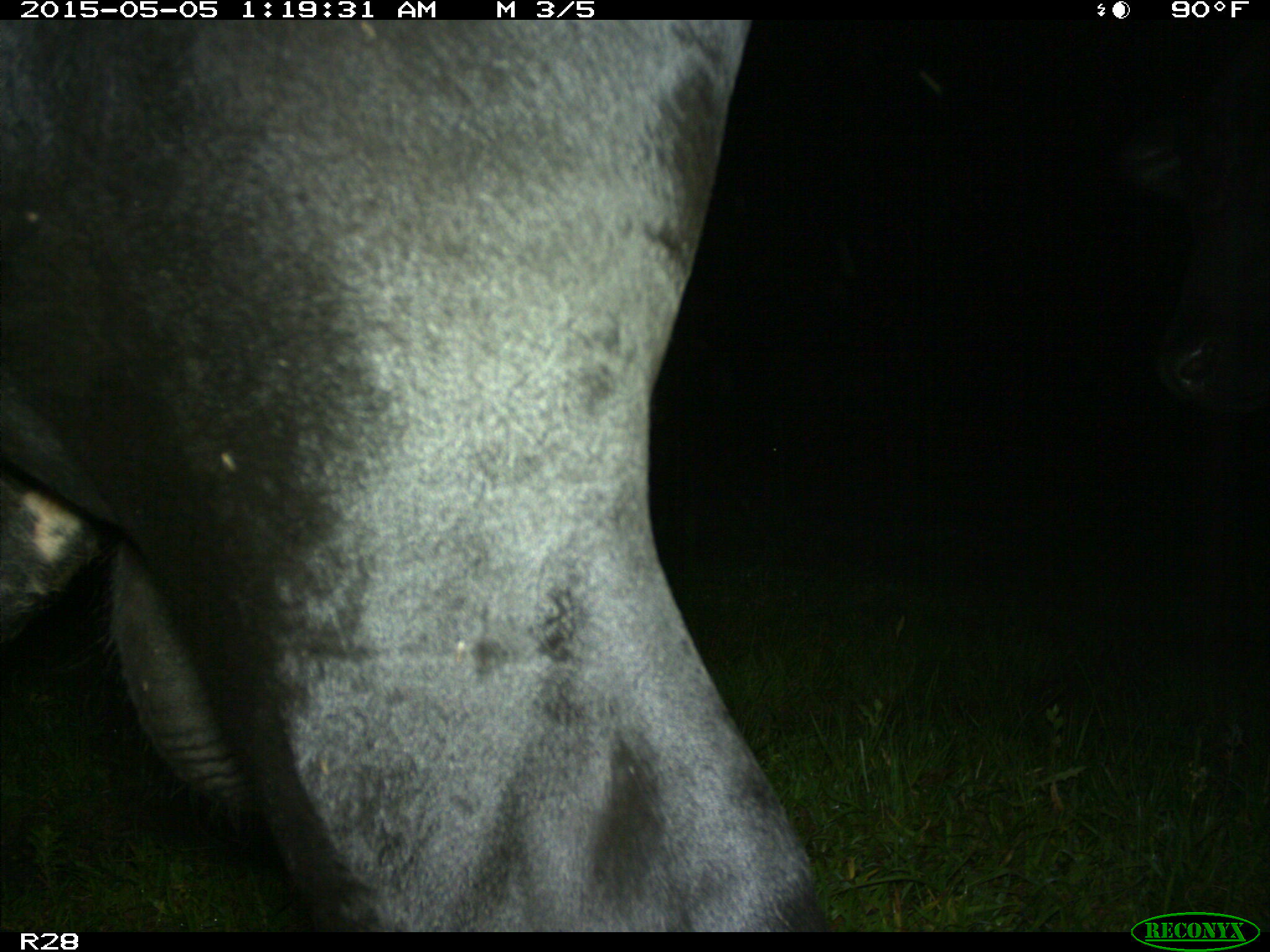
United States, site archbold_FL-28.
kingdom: Animalia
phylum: Chordata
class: Mammalia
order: Artiodactyla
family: Bovidae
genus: Bos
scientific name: Bos taurus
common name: domestic cow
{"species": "Bos taurus (domestic cow)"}